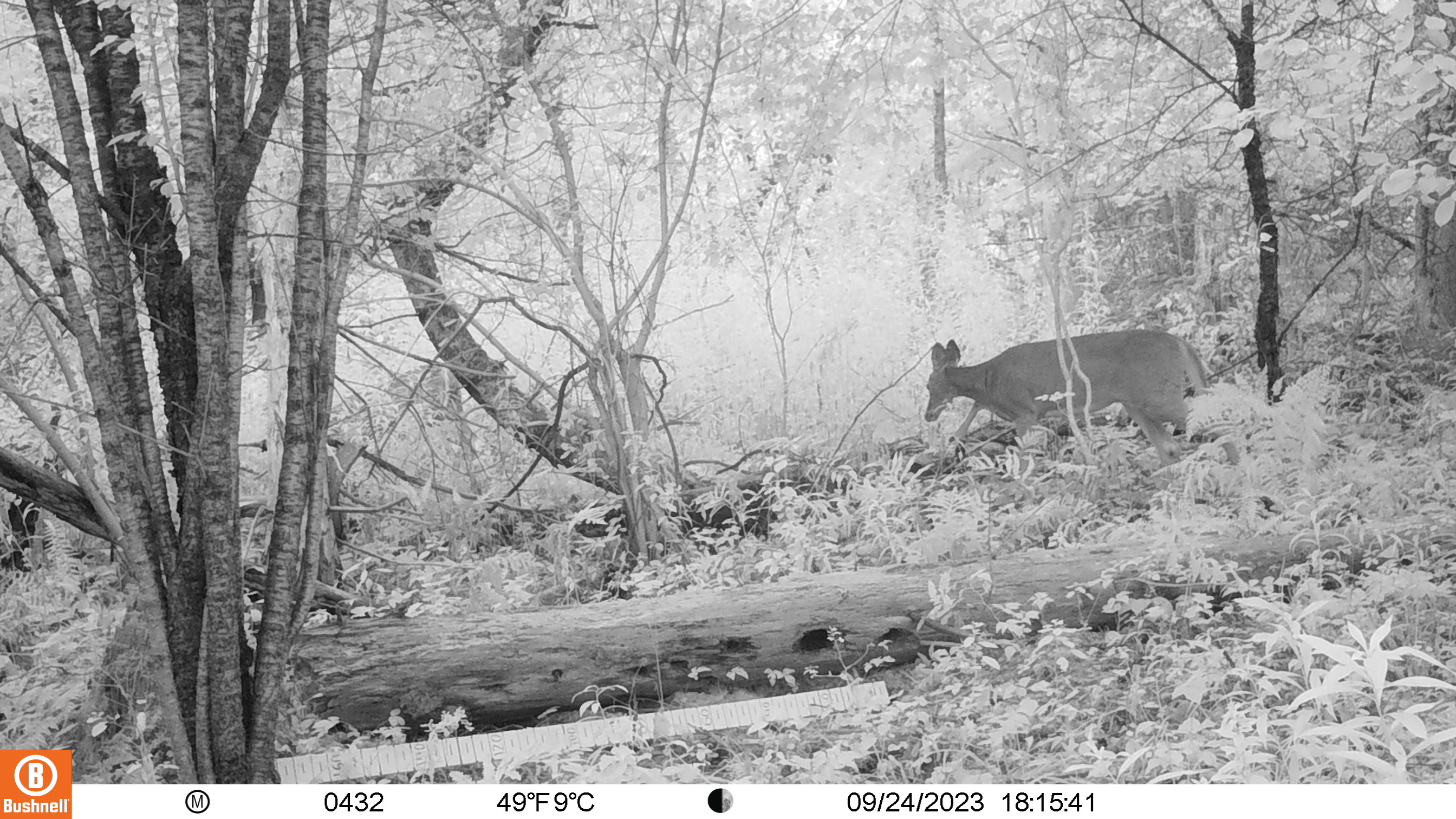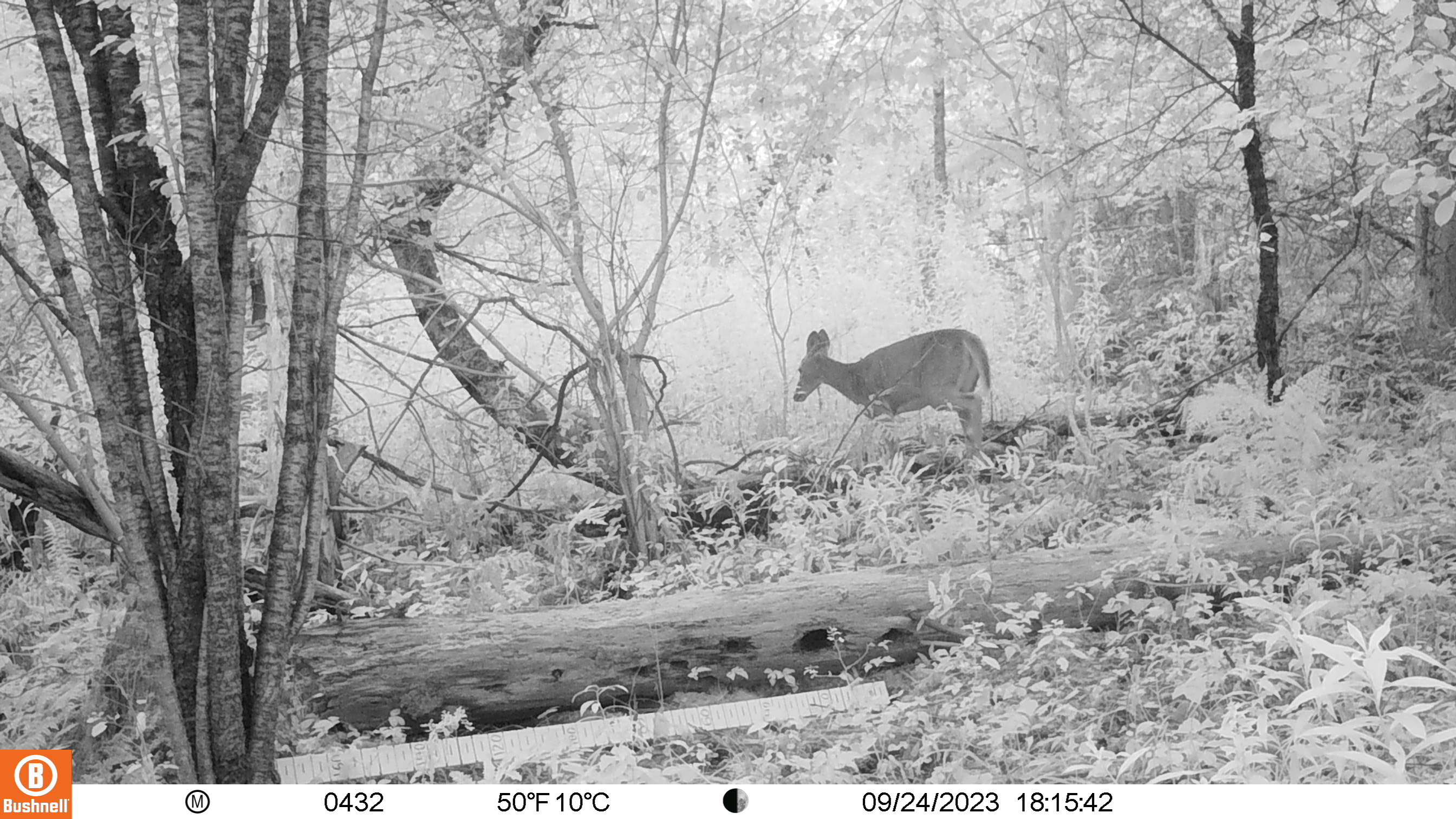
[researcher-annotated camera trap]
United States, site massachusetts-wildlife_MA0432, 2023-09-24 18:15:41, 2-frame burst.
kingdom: Animalia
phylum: Chordata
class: Mammalia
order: Artiodactyla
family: Cervidae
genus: Odocoileus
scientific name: Odocoileus virginianus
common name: white-tailed deer